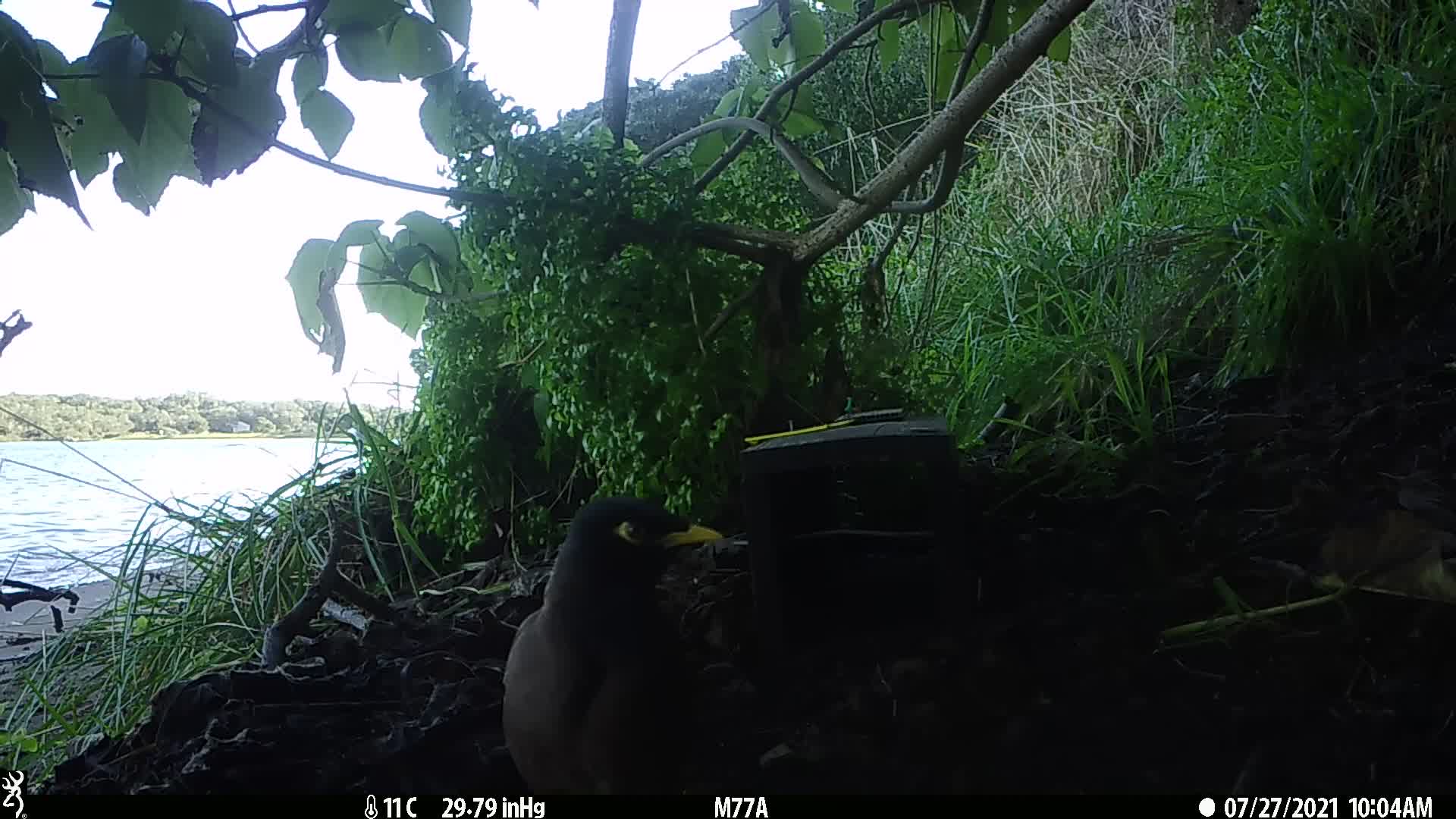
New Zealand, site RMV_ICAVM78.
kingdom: Animalia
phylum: Chordata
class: Aves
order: Passeriformes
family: Sturnidae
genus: Acridotheres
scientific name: Acridotheres tristis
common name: common myna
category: myna